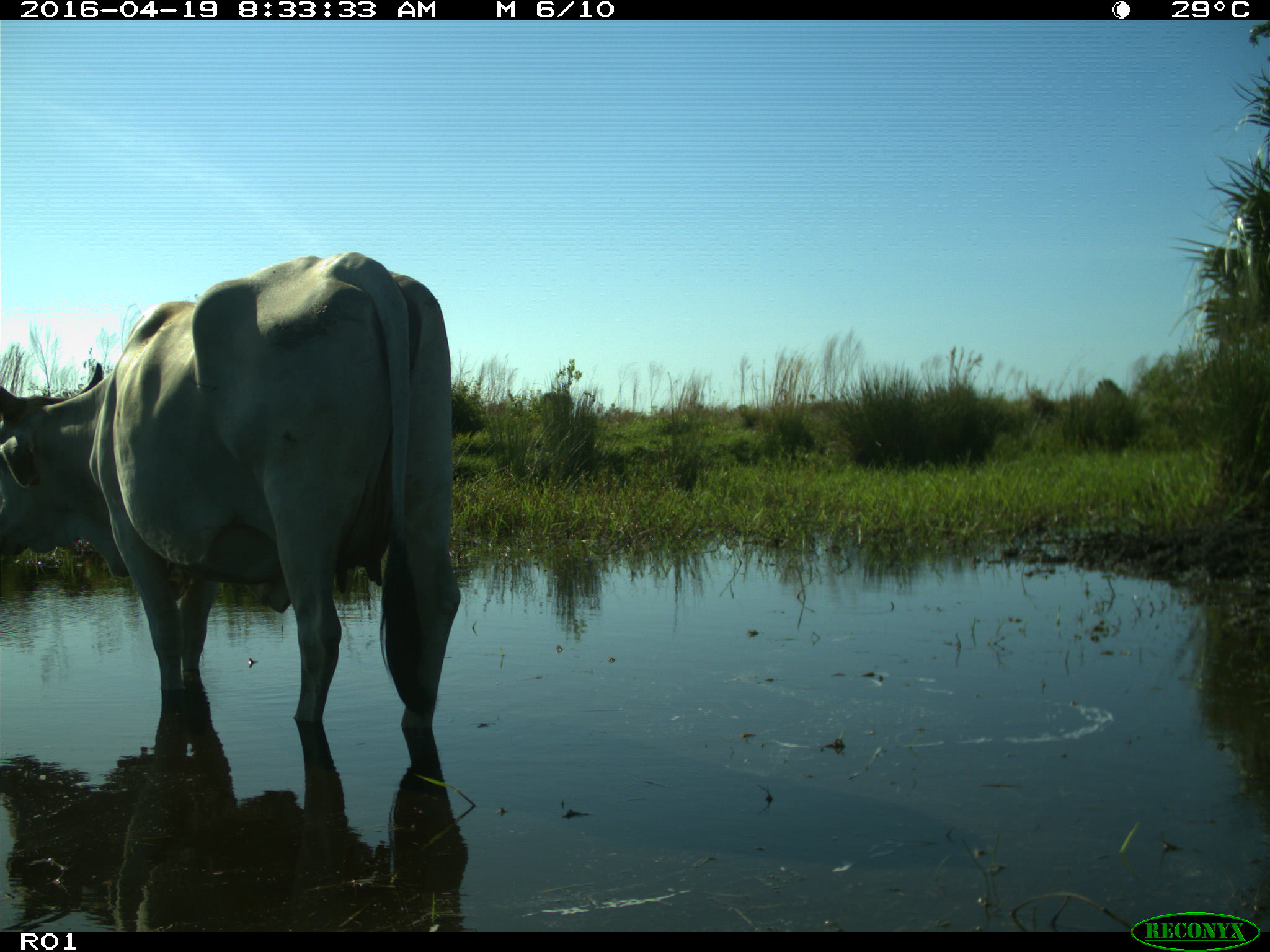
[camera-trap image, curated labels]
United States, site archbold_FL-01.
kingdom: Animalia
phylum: Chordata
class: Mammalia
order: Artiodactyla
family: Bovidae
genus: Bos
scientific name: Bos taurus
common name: domestic cow